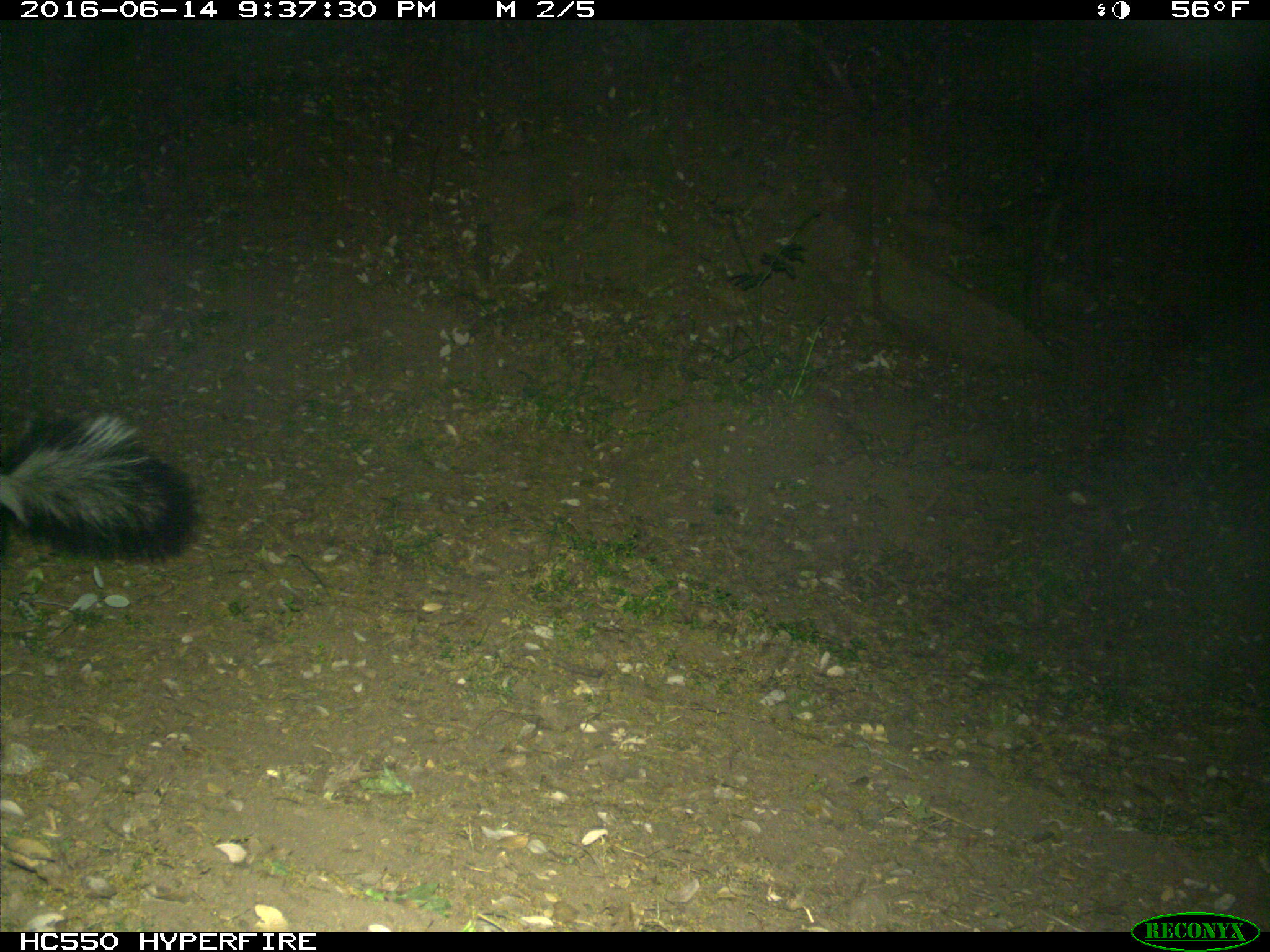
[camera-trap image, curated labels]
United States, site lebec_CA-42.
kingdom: Animalia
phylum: Chordata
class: Mammalia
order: Carnivora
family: Mephitidae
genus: Mephitis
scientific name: Mephitis mephitis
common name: striped skunk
Mephitis mephitis (striped skunk).